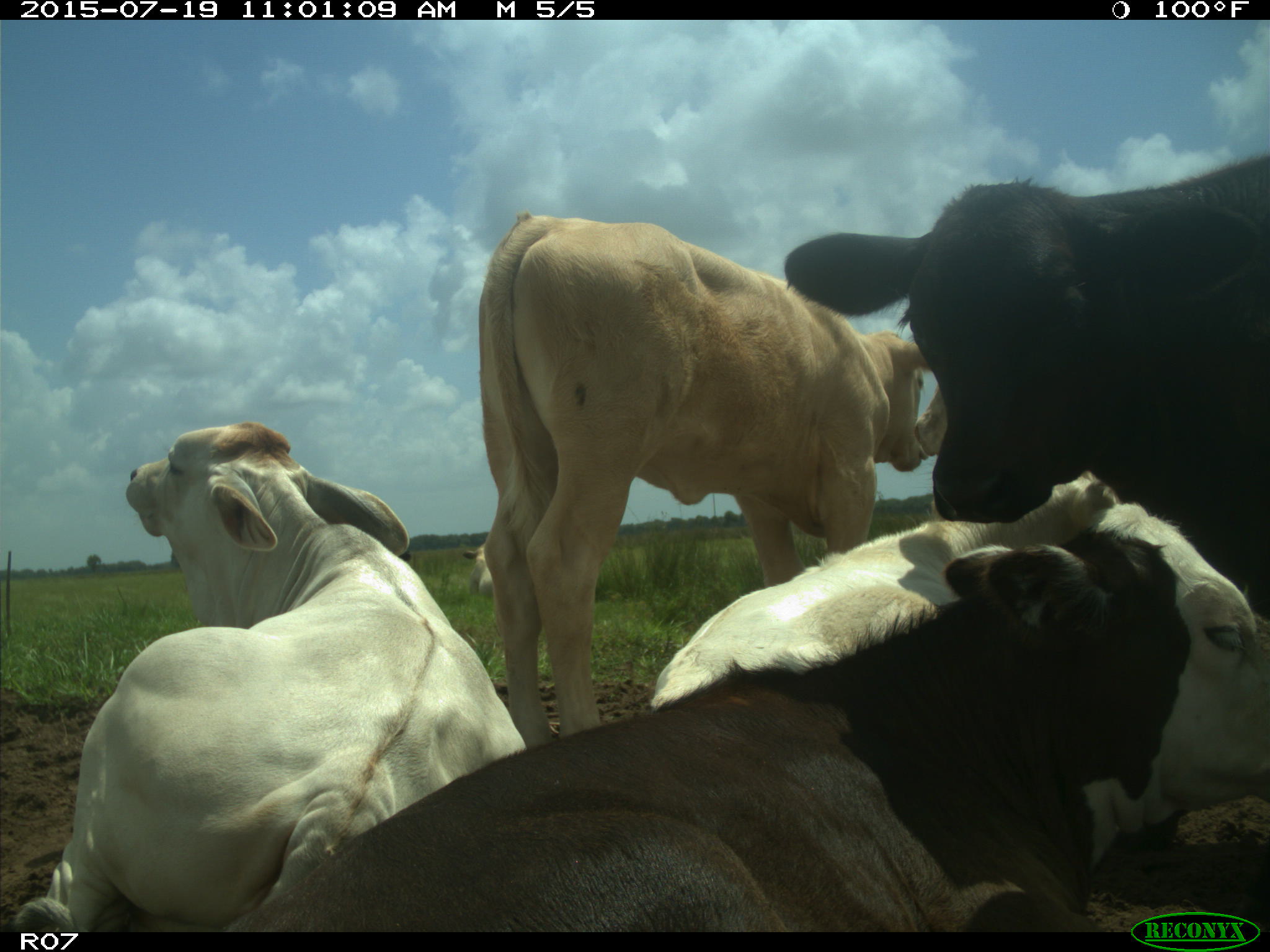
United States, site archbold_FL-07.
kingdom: Animalia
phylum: Chordata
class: Mammalia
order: Artiodactyla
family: Bovidae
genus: Bos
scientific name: Bos taurus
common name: domestic cow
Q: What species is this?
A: Bos taurus (domestic cow).